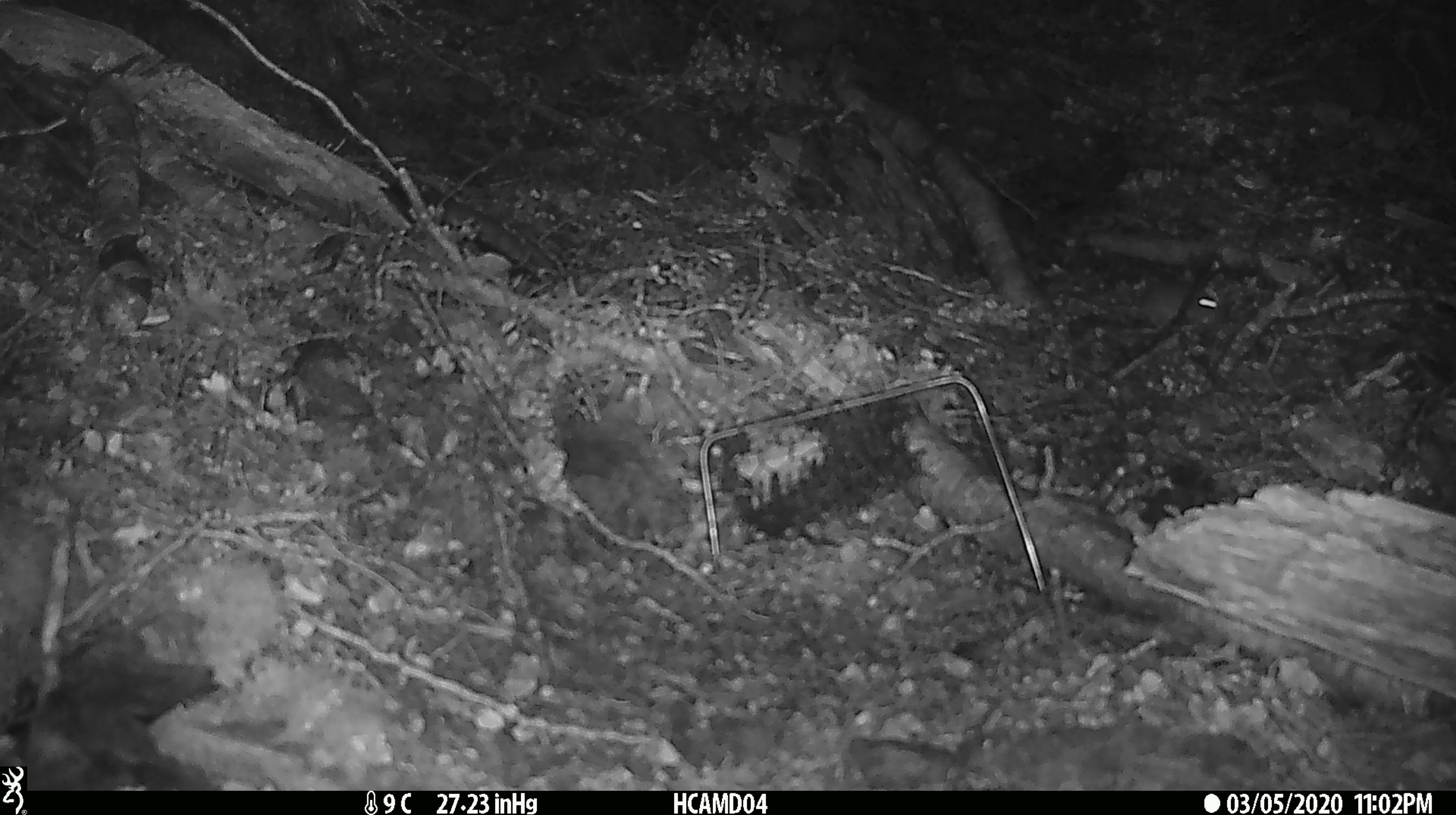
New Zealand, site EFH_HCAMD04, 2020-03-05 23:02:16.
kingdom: Animalia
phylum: Chordata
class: Mammalia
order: Rodentia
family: Muridae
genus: Mus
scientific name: Mus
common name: mouse